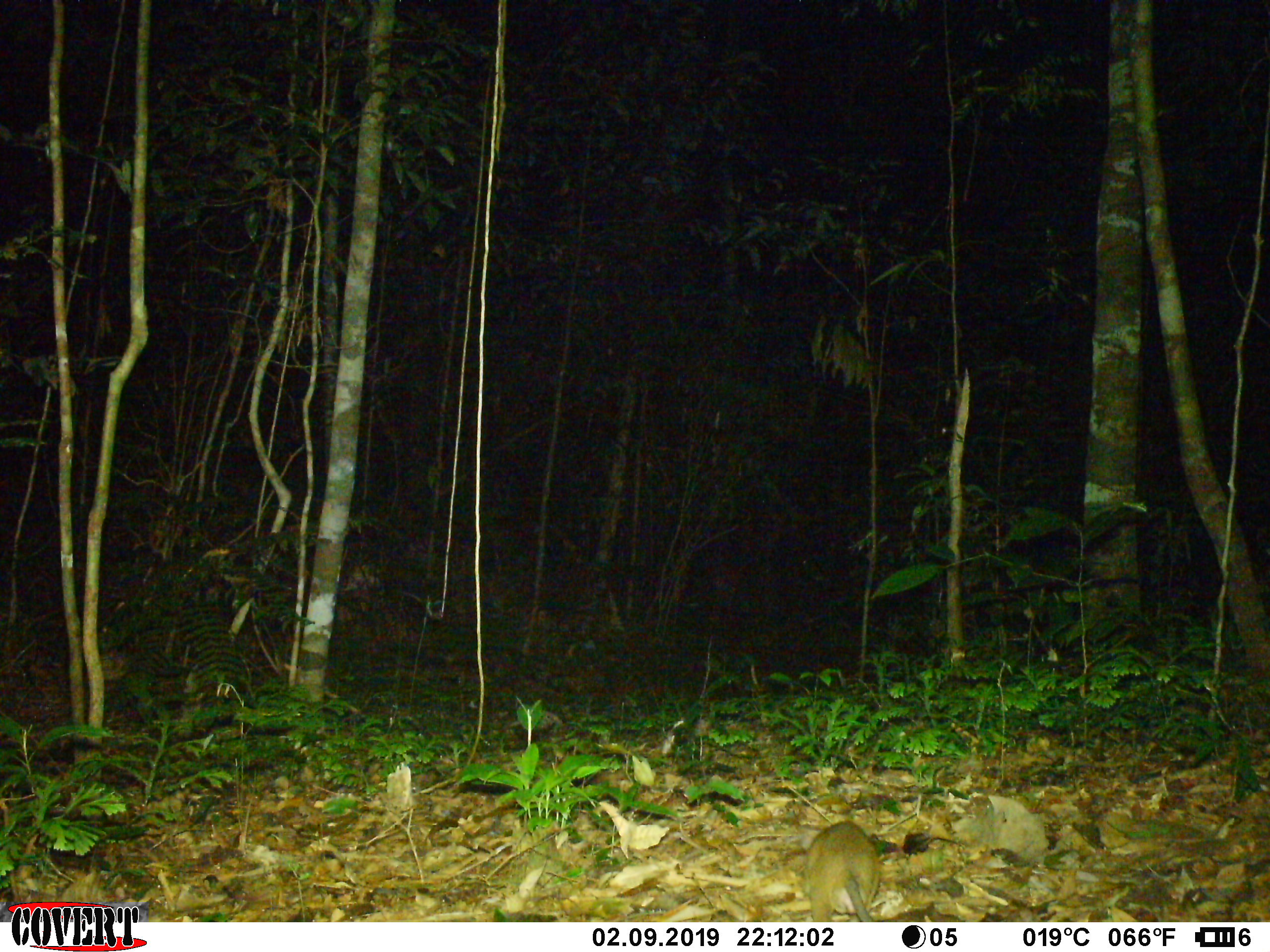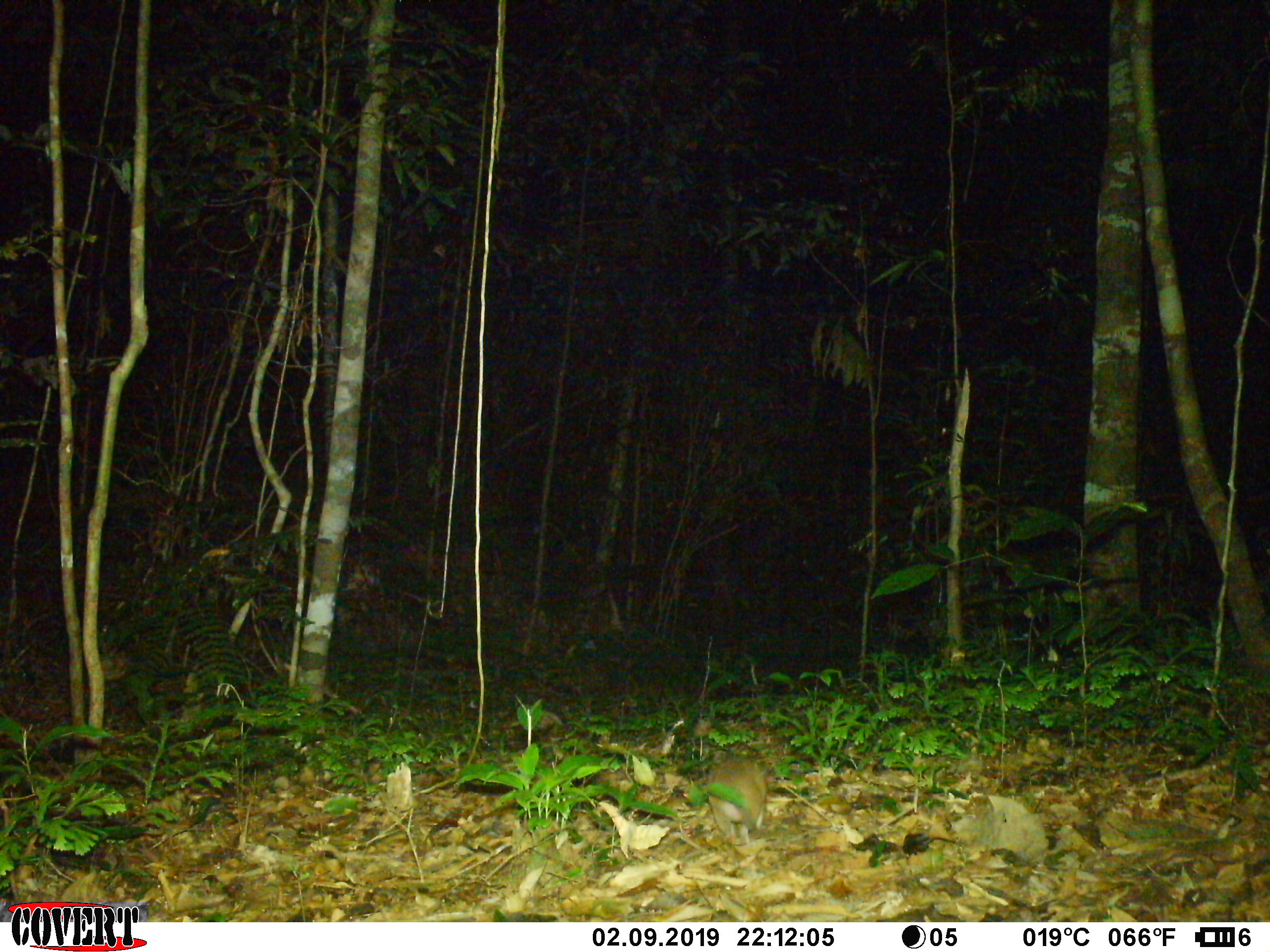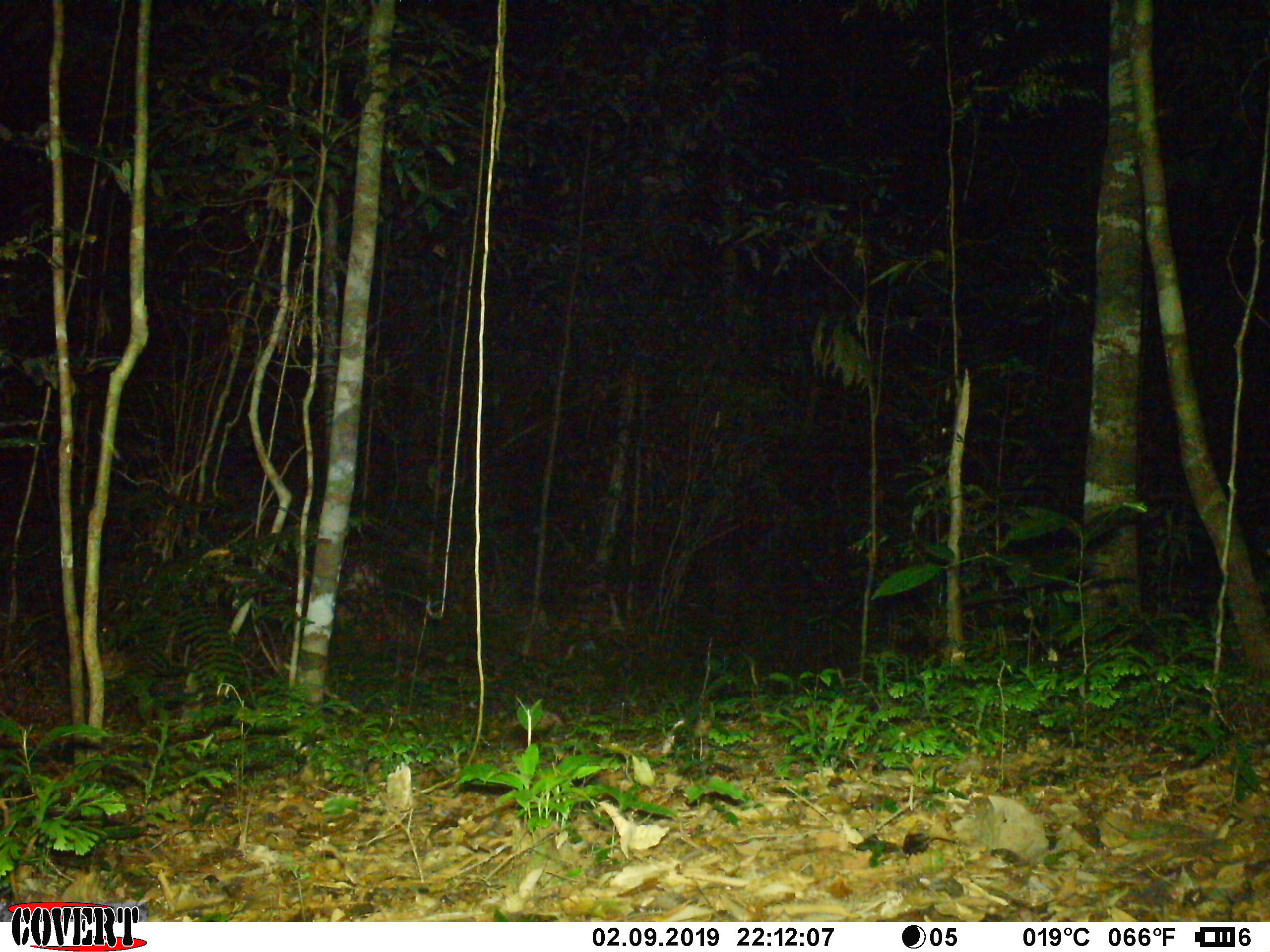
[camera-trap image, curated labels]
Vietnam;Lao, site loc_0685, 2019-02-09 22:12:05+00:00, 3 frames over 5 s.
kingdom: Animalia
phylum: Chordata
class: Mammalia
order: Rodentia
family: Muridae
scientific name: Muridae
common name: old-world mice and rats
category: unidentified murid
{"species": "unidentified murid (old-world mice and rats) (Muridae)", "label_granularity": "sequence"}